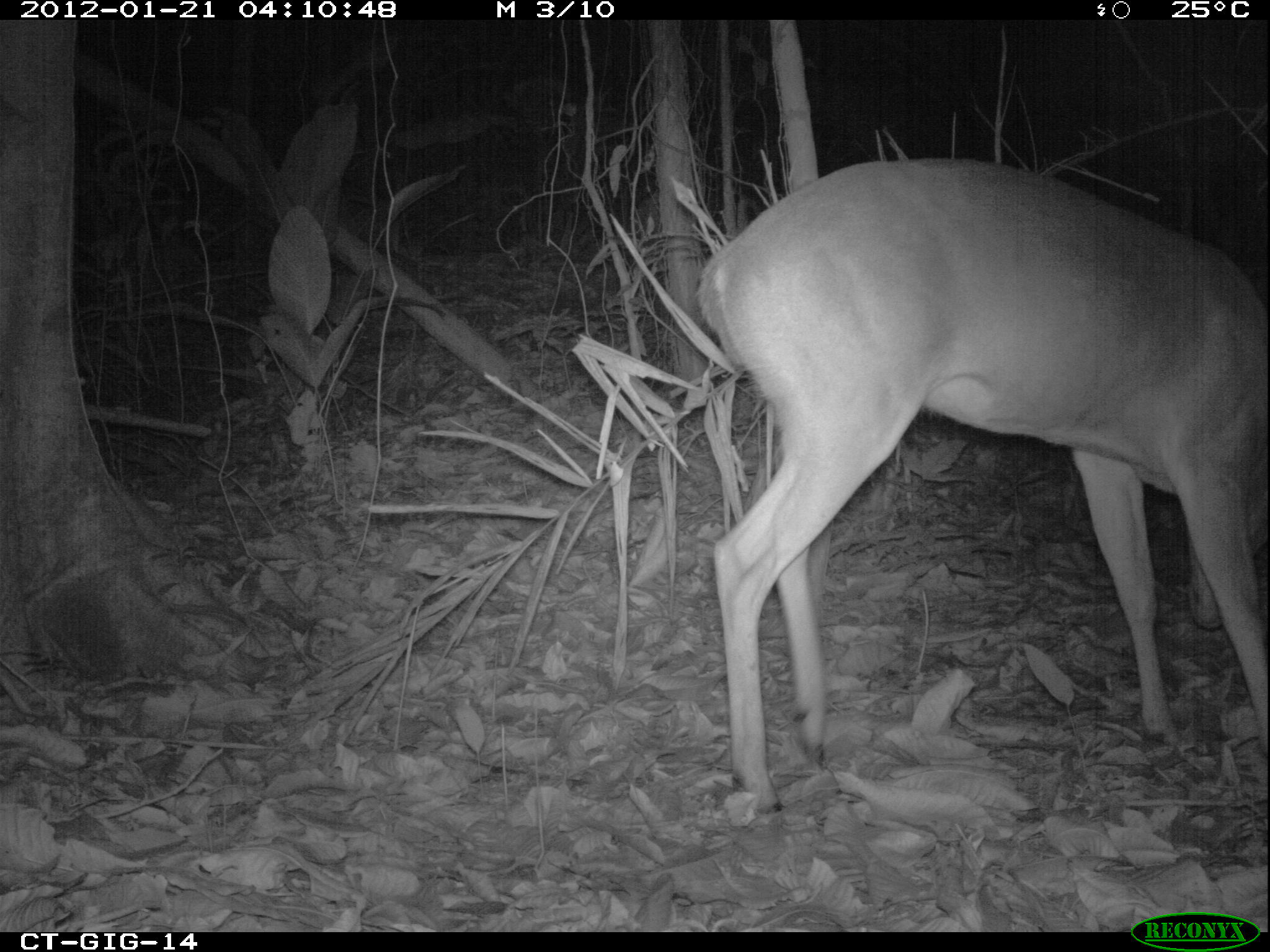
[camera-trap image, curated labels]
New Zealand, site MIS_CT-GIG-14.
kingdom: Animalia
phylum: Chordata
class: Mammalia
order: Artiodactyla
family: Cervidae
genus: Odocoileus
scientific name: Odocoileus virginianus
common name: white-tailed deer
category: white tailed deer